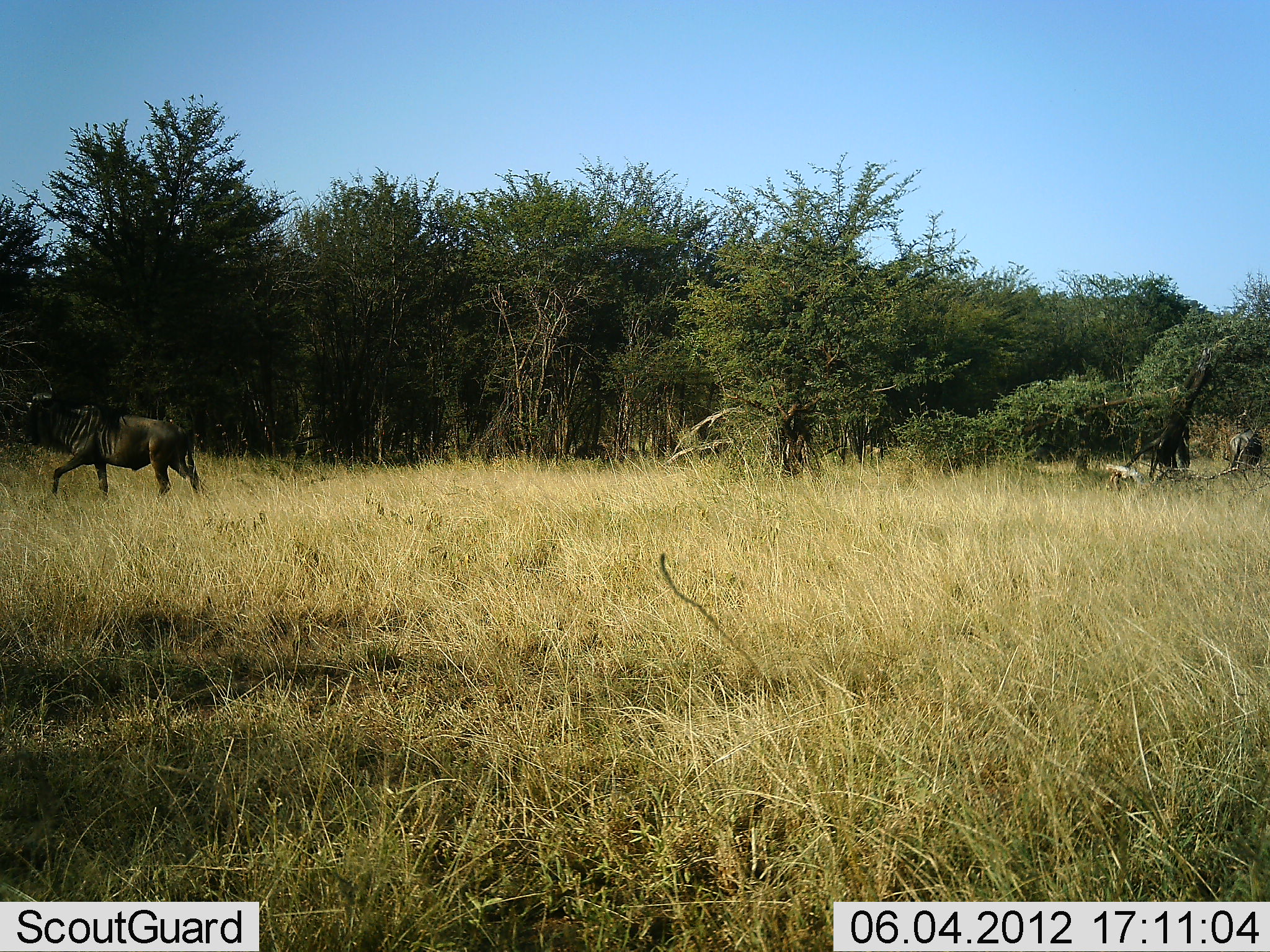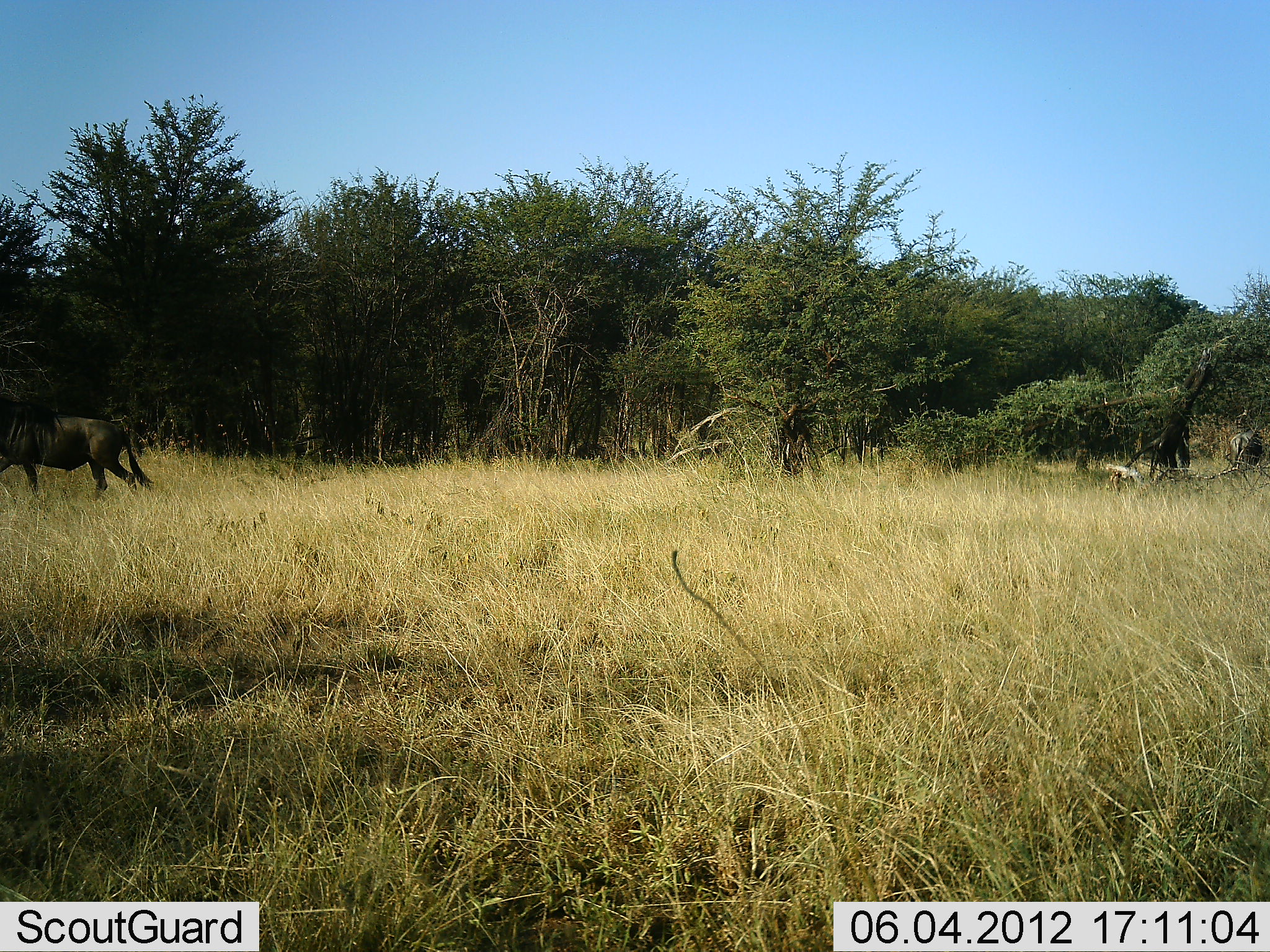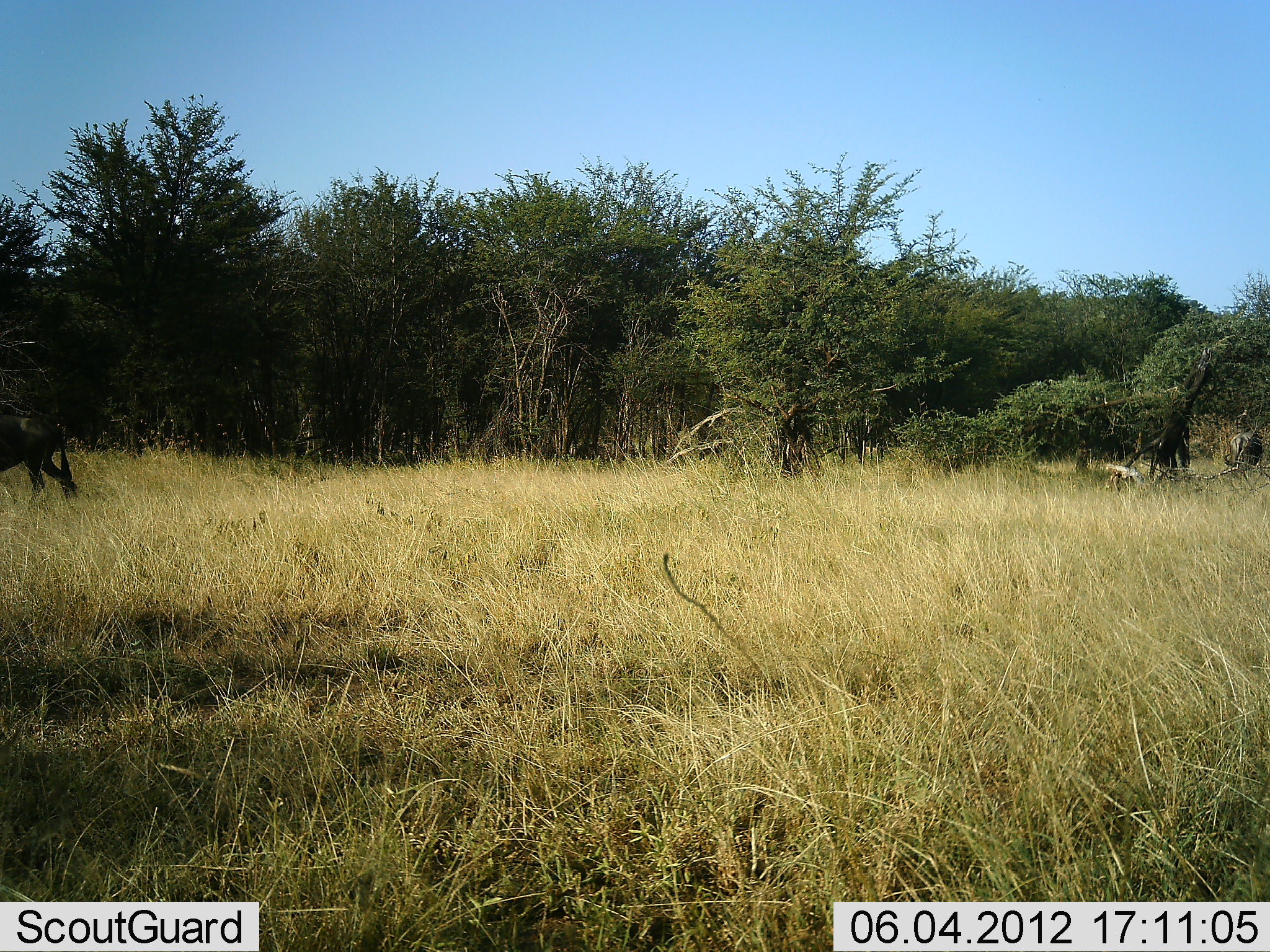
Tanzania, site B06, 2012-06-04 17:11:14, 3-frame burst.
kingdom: Animalia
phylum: Chordata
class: Mammalia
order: Artiodactyla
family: Bovidae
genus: Connochaetes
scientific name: Connochaetes taurinus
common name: blue wildebeest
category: wildebeest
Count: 1.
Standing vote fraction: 9%.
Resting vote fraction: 0%.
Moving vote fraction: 91%.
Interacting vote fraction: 0%.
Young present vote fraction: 0%.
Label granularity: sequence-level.